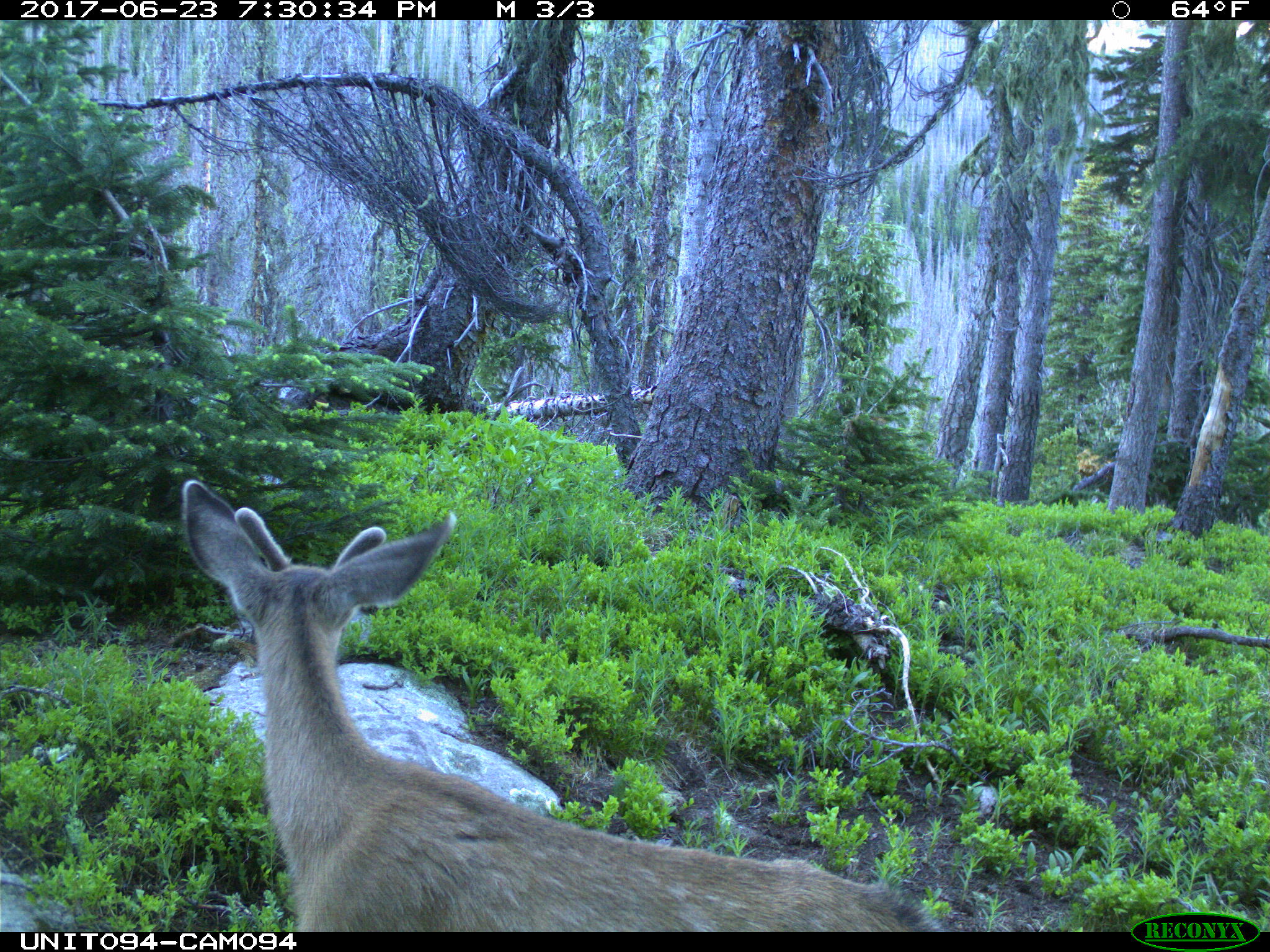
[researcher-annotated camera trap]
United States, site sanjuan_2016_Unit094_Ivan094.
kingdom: Animalia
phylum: Chordata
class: Mammalia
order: Artiodactyla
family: Cervidae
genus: Odocoileus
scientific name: Odocoileus hemionus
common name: mule deer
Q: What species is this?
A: Odocoileus hemionus (mule deer).